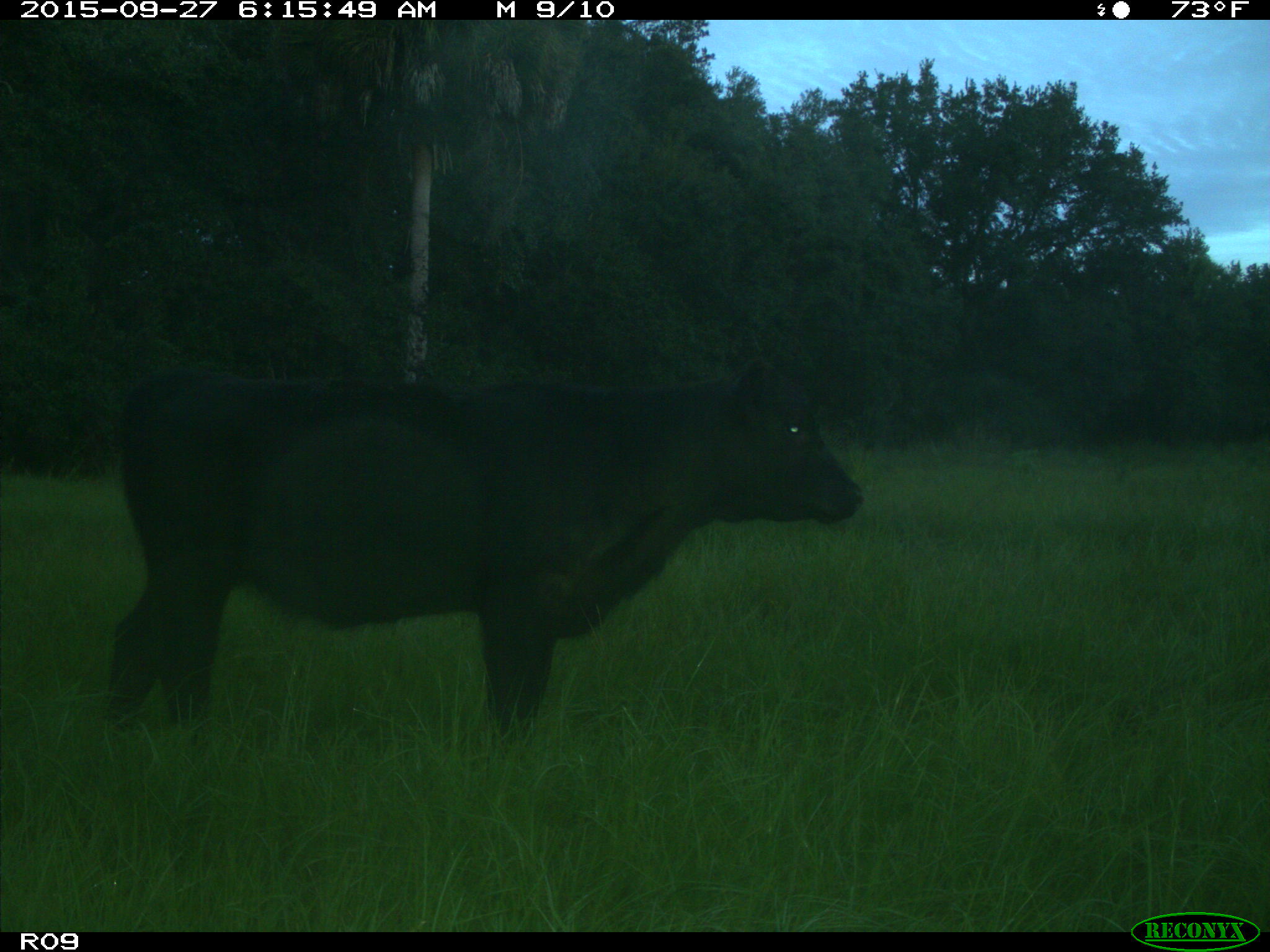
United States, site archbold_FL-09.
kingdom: Animalia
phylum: Chordata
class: Mammalia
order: Artiodactyla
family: Bovidae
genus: Bos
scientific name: Bos taurus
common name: domestic cow